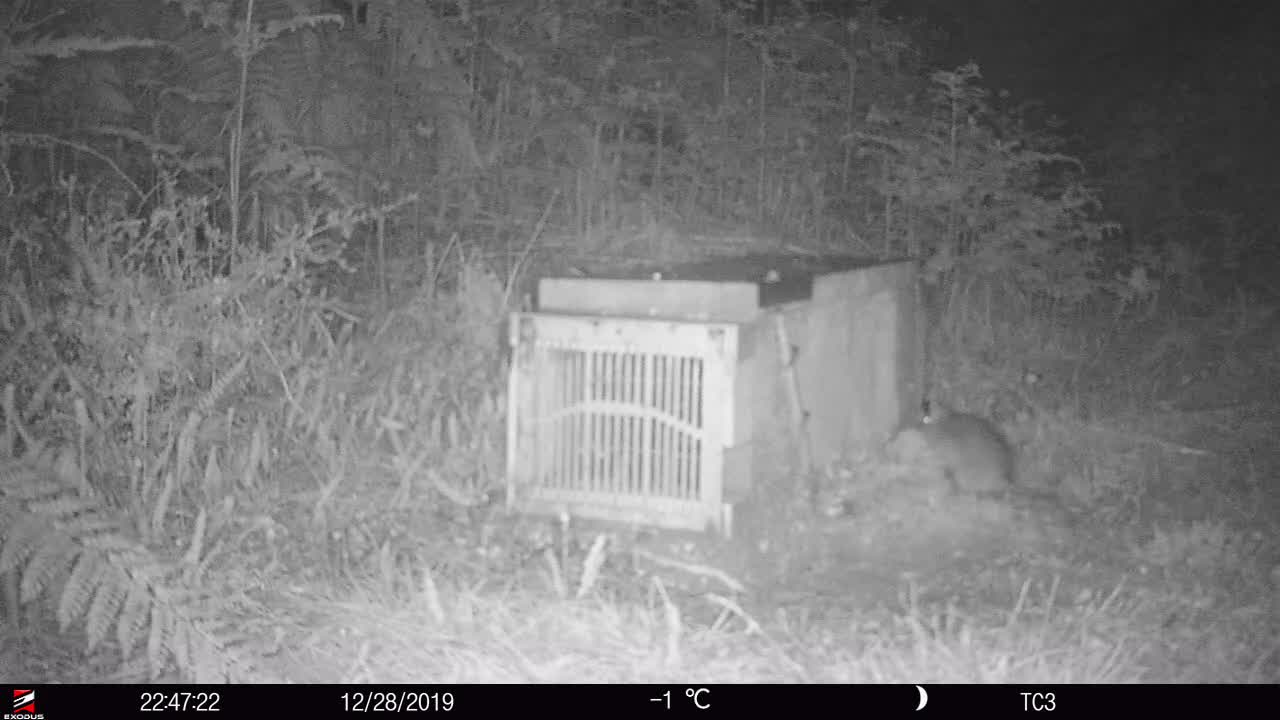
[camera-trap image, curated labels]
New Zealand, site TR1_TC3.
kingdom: Animalia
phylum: Chordata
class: Mammalia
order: Rodentia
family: Muridae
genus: Rattus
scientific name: Rattus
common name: rat